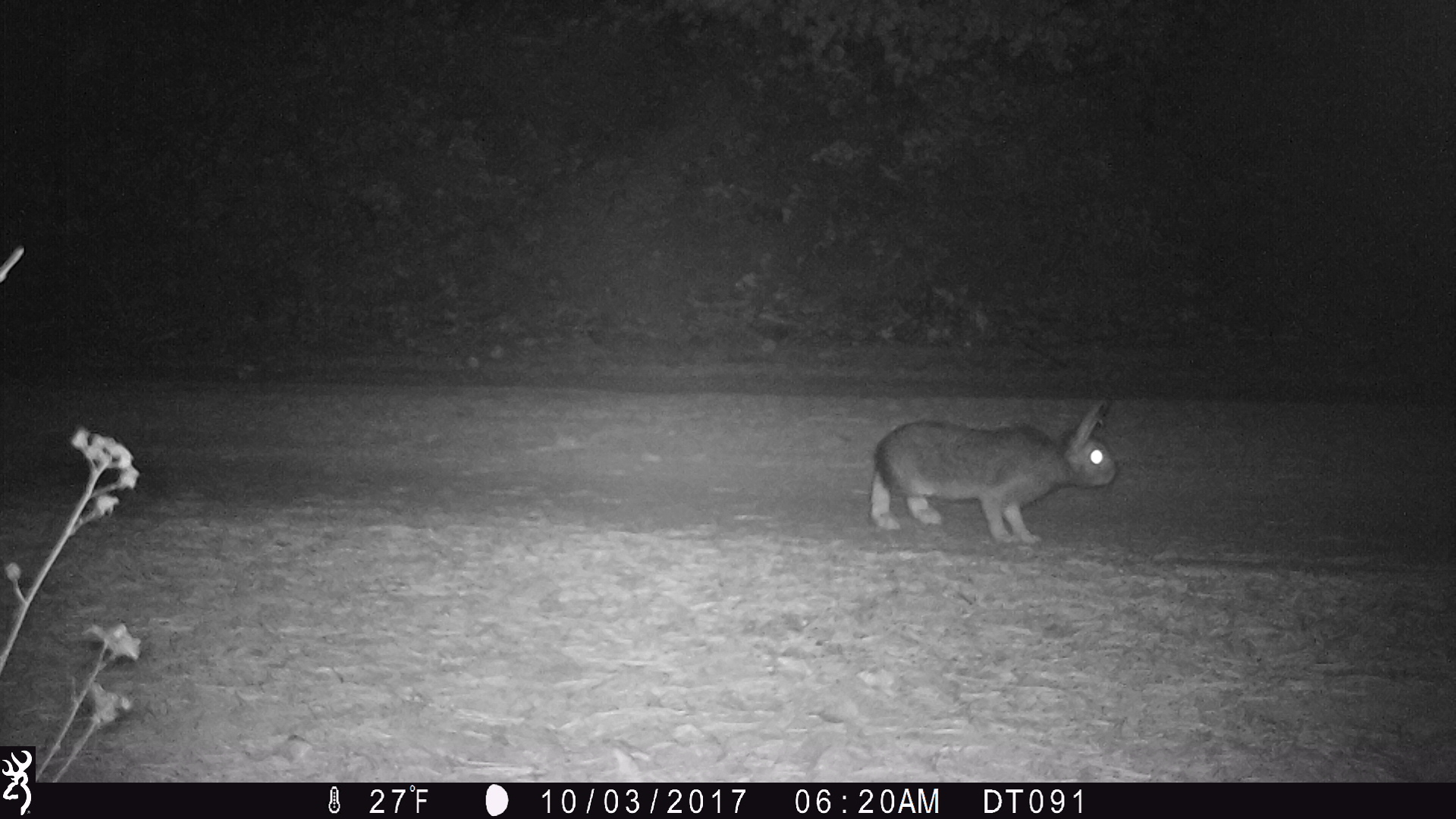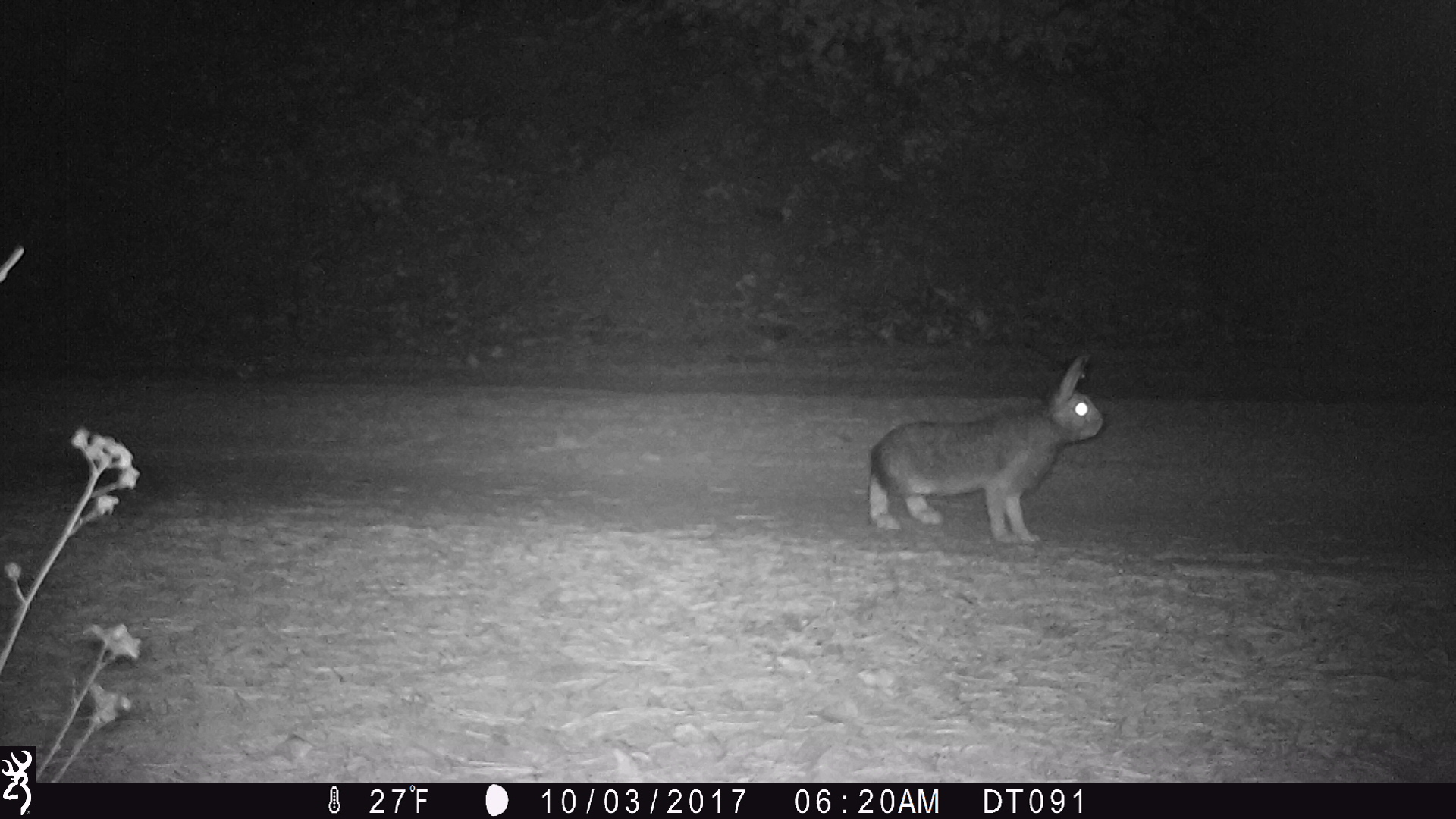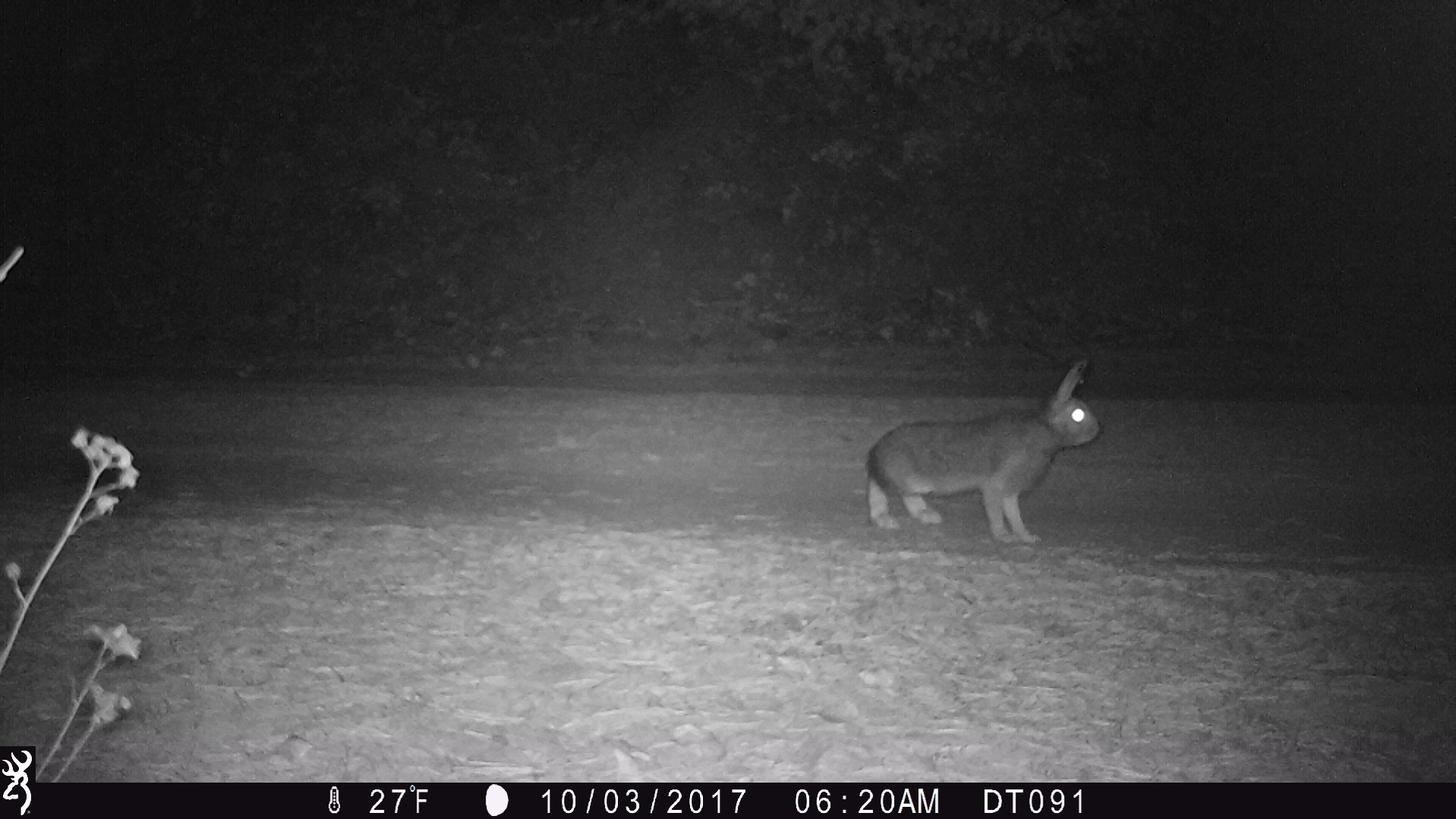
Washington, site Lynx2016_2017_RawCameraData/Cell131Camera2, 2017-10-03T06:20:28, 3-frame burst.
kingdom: Animalia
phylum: Chordata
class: Mammalia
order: Lagomorpha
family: Leporidae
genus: Lepus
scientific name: Lepus americanus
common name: snowshoe hare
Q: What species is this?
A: Lepus americanus (snowshoe hare).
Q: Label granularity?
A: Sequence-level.